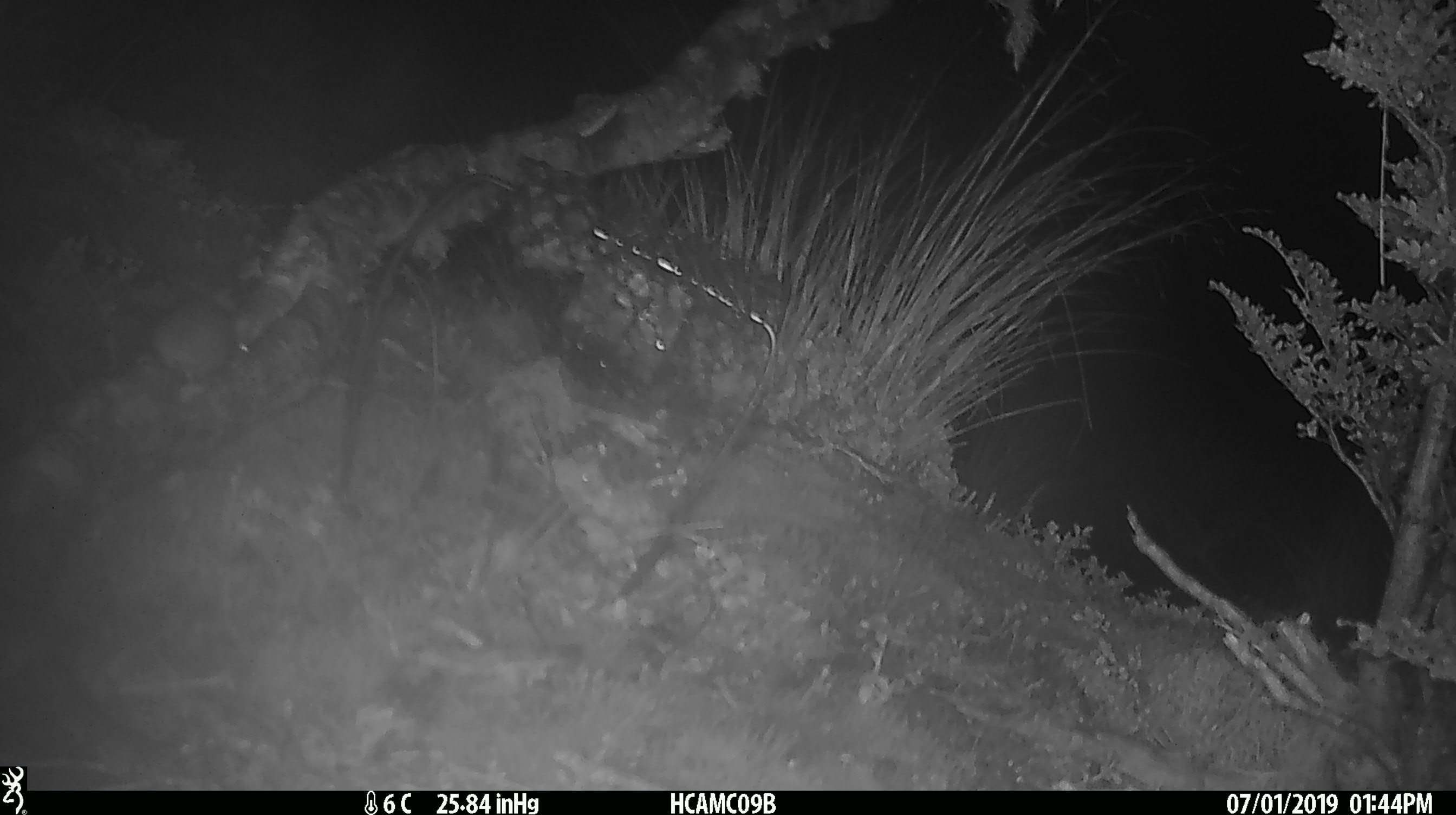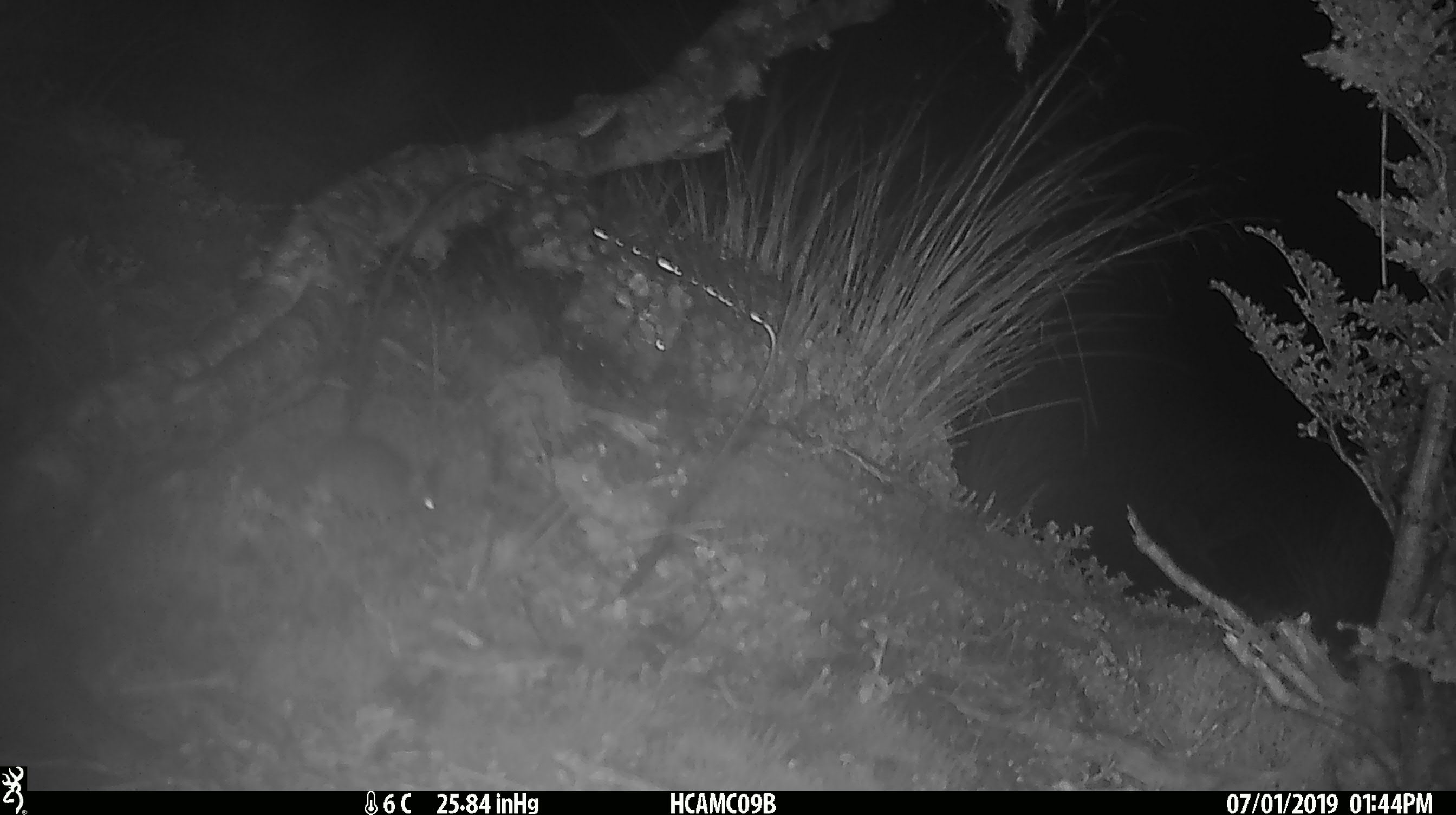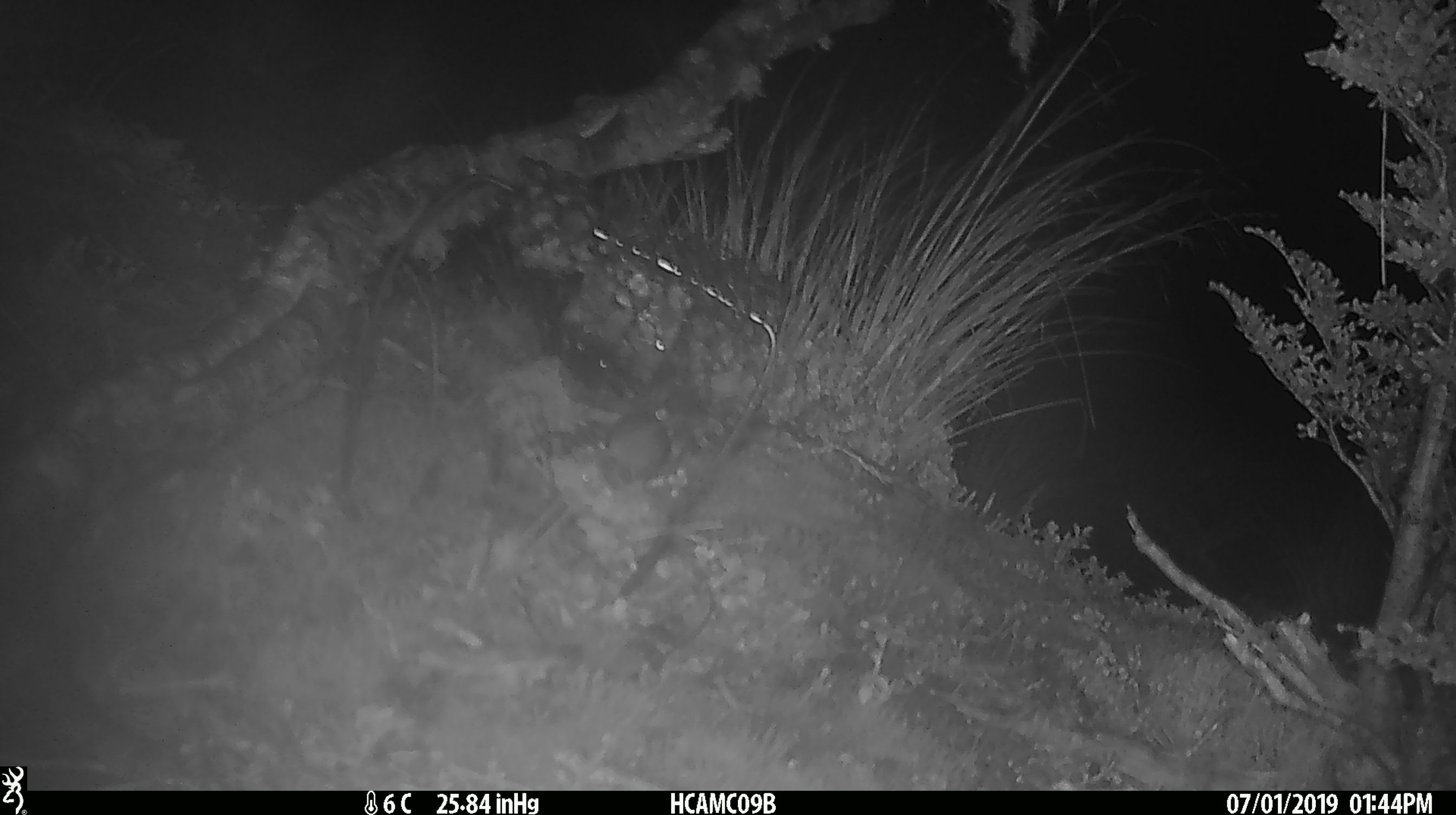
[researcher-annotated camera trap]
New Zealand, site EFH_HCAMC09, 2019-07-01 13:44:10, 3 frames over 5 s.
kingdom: Animalia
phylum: Chordata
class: Mammalia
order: Rodentia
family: Muridae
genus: Mus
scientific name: Mus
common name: mouse